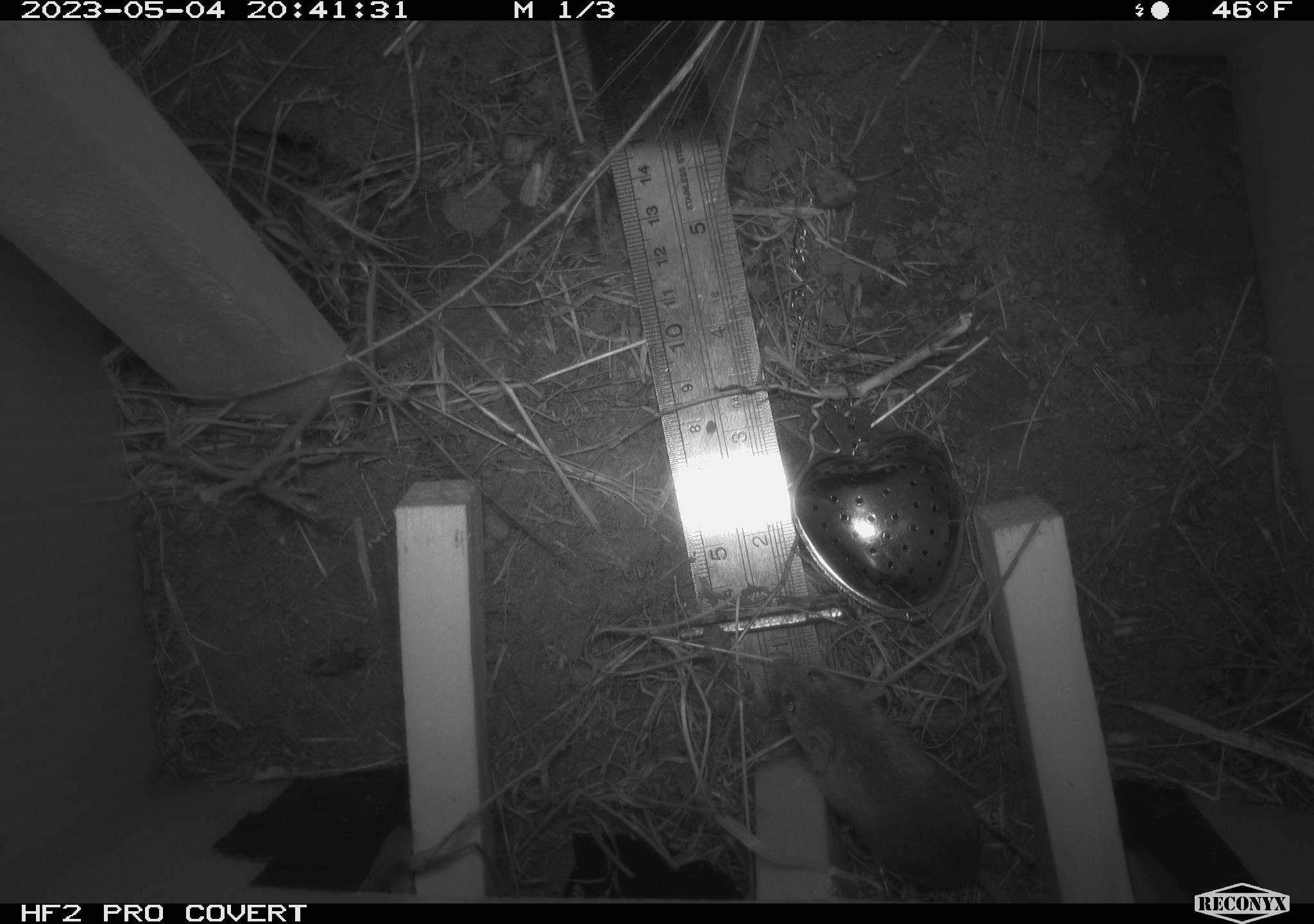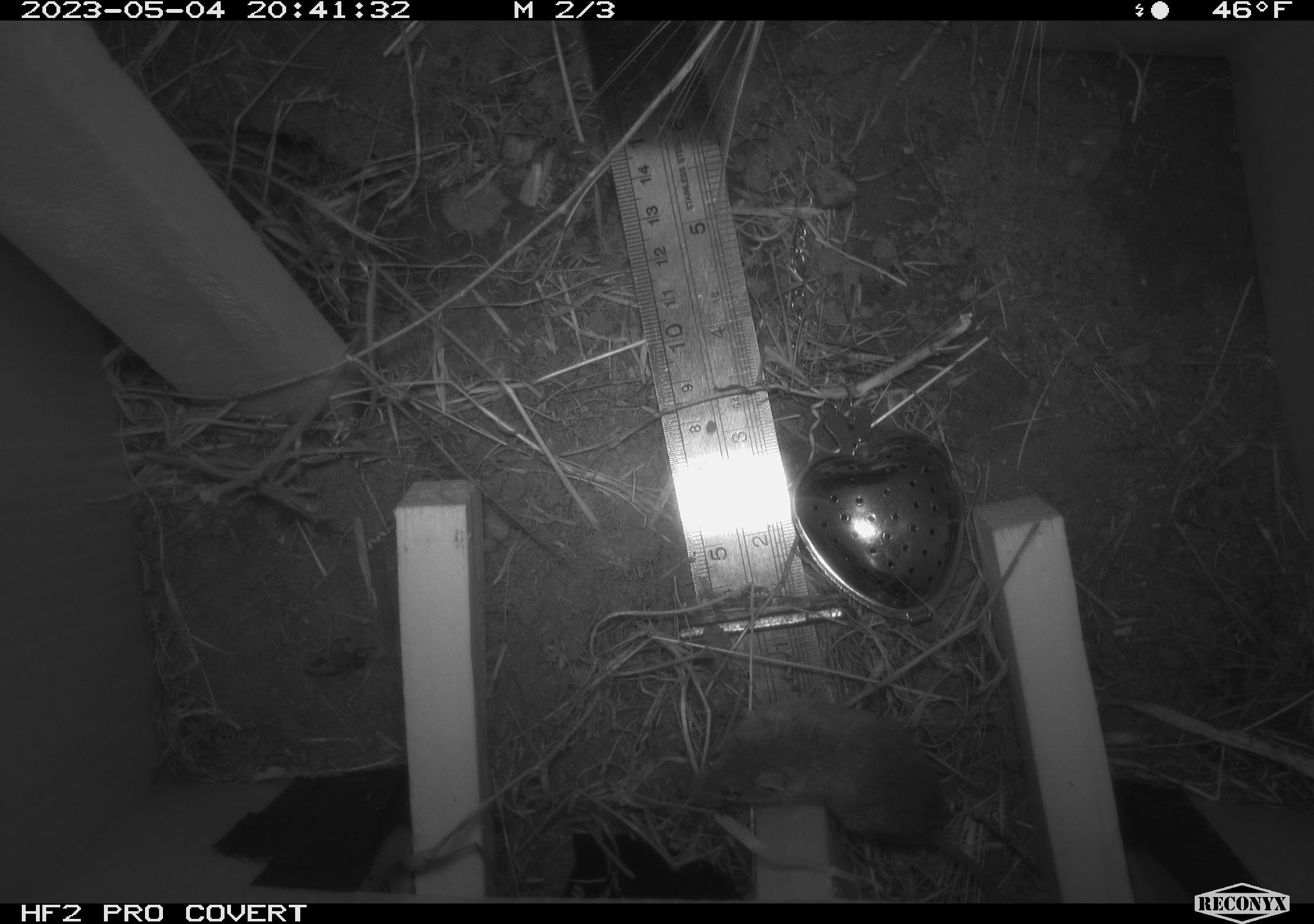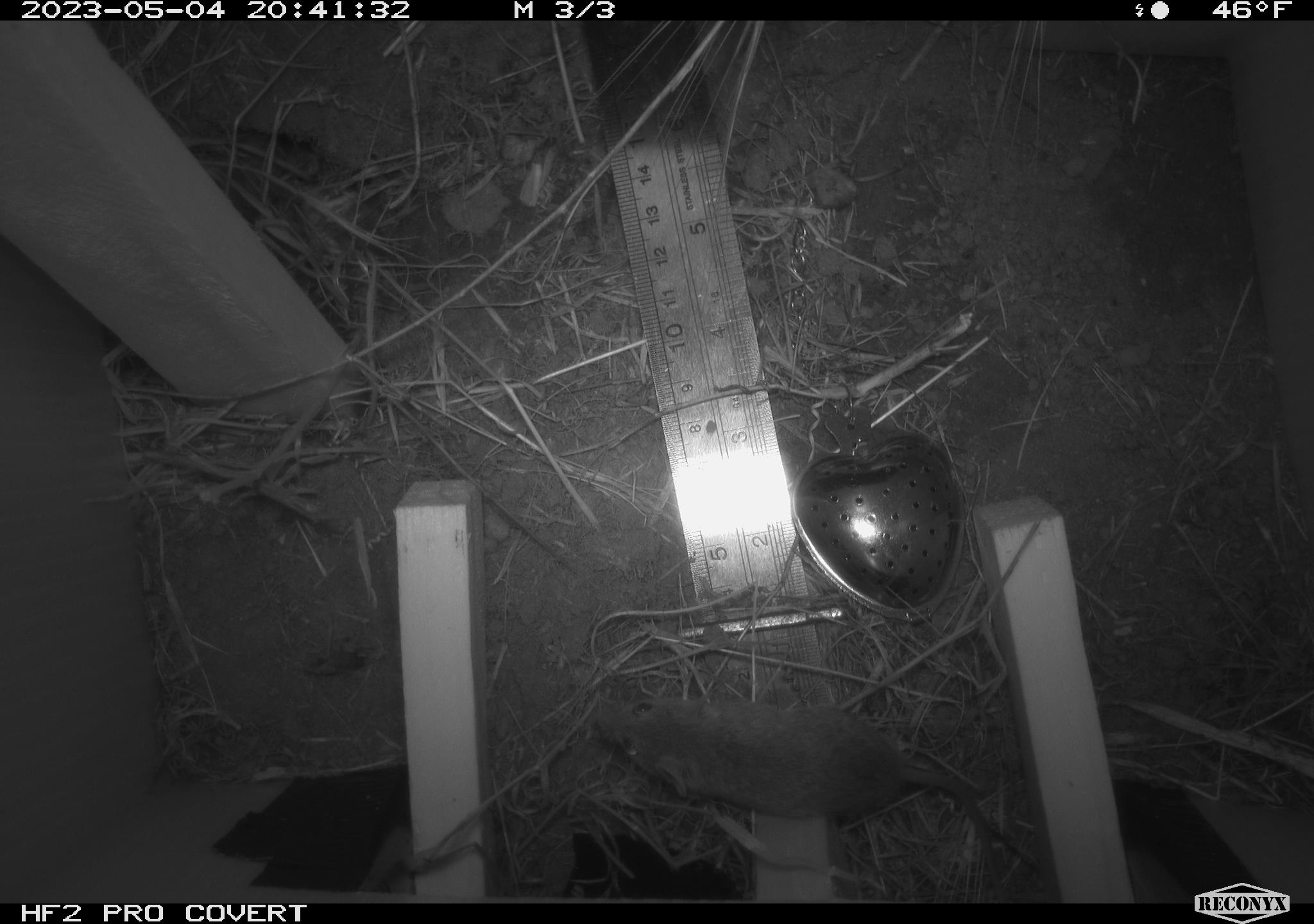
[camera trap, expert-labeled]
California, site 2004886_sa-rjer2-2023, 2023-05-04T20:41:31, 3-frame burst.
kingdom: Animalia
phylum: Chordata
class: Mammalia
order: Rodentia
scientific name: Rodentia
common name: mouse species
Mouse species (Rodentia).